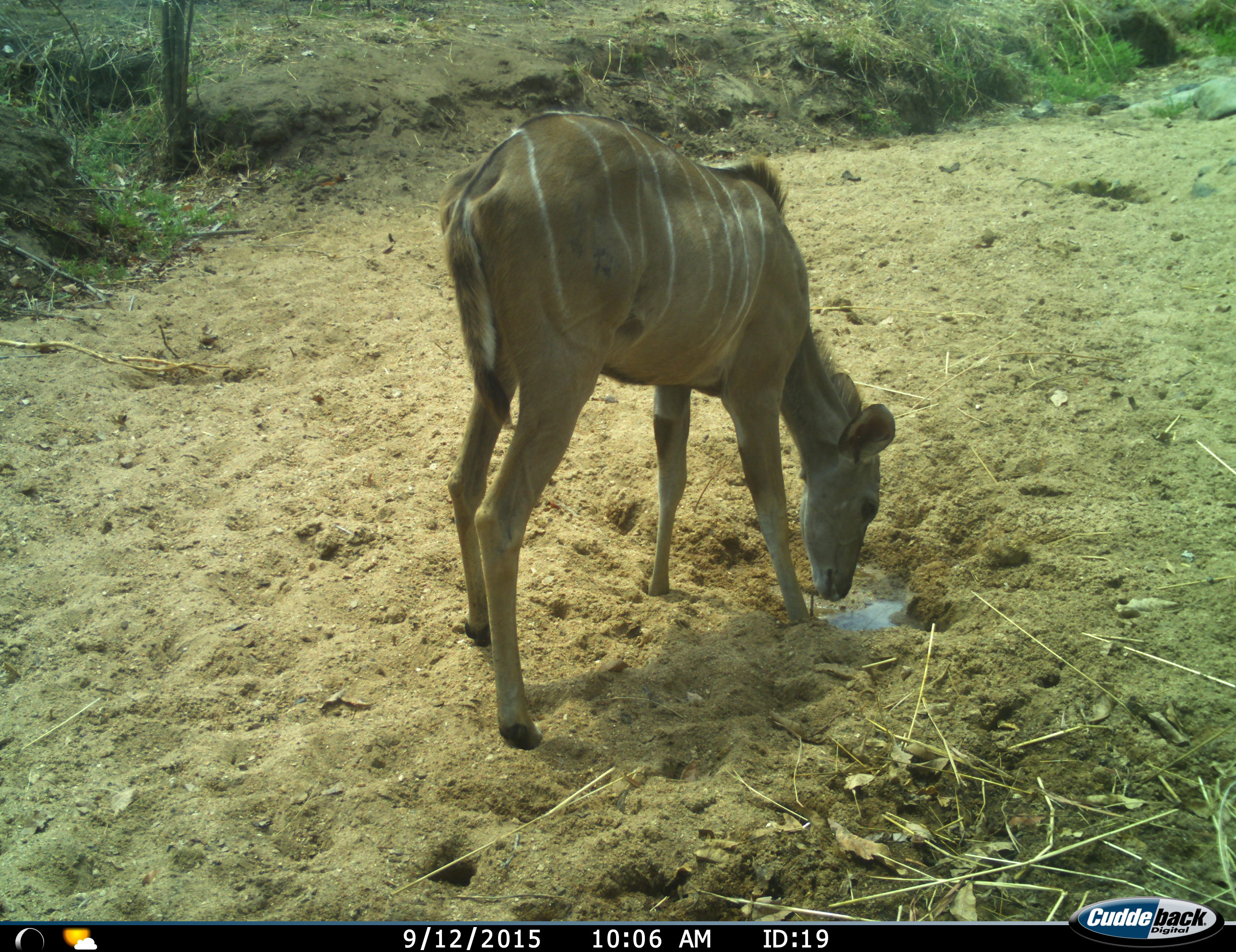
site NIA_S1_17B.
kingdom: Animalia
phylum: Chordata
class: Mammalia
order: Artiodactyla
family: Bovidae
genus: Tragelaphus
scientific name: Tragelaphus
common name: kudu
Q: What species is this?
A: Kudu (Tragelaphus).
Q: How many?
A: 1.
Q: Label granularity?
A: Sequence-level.